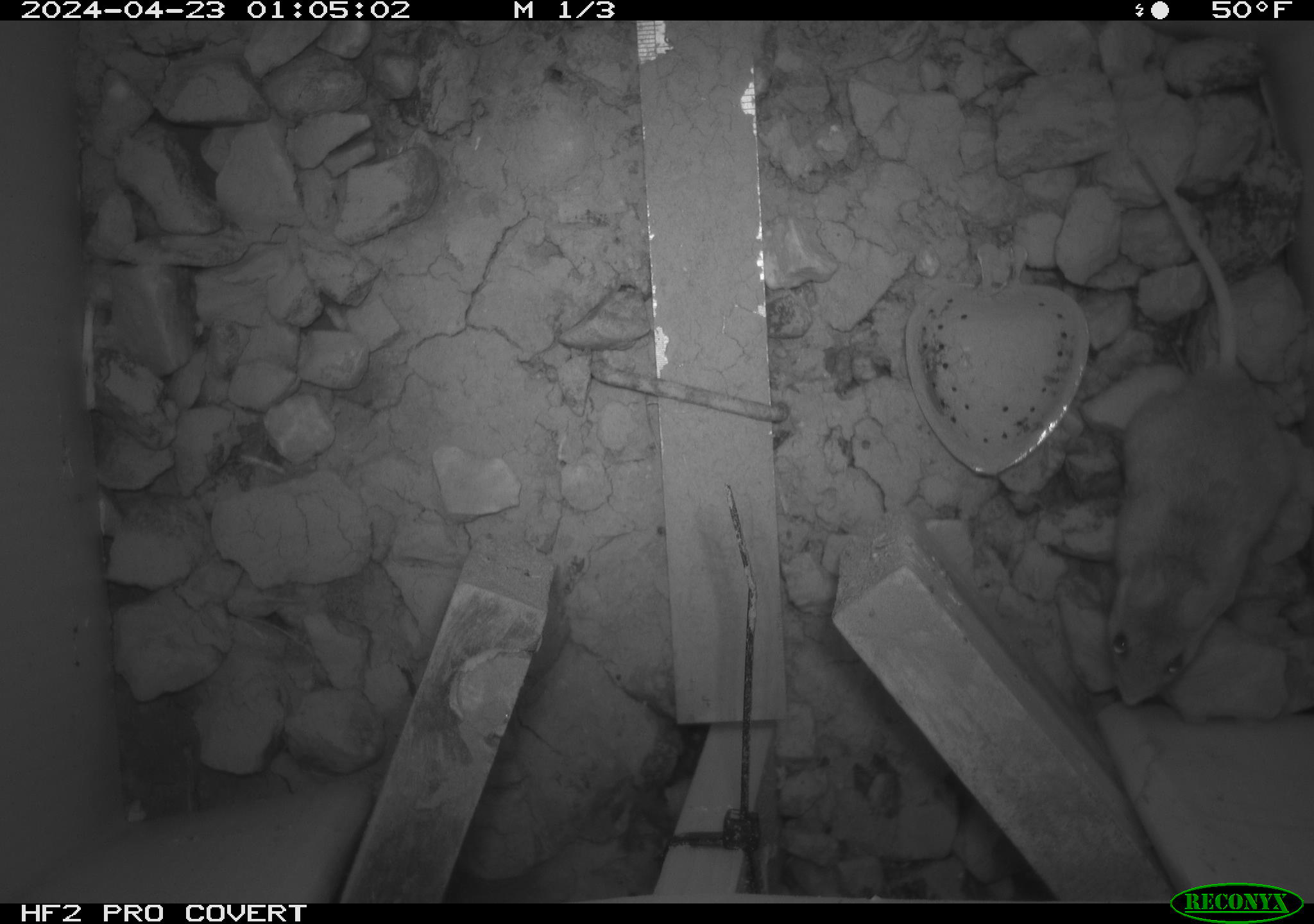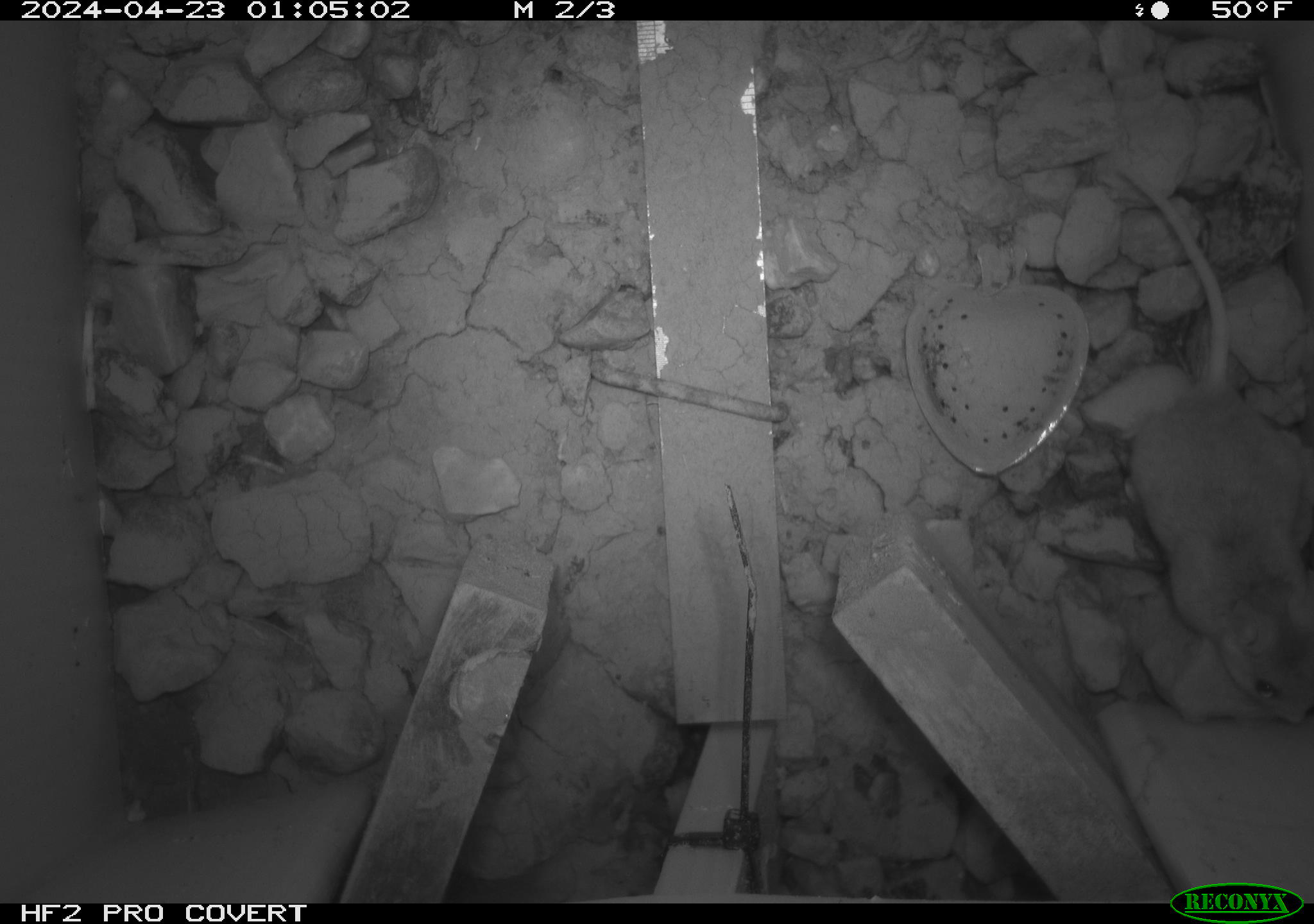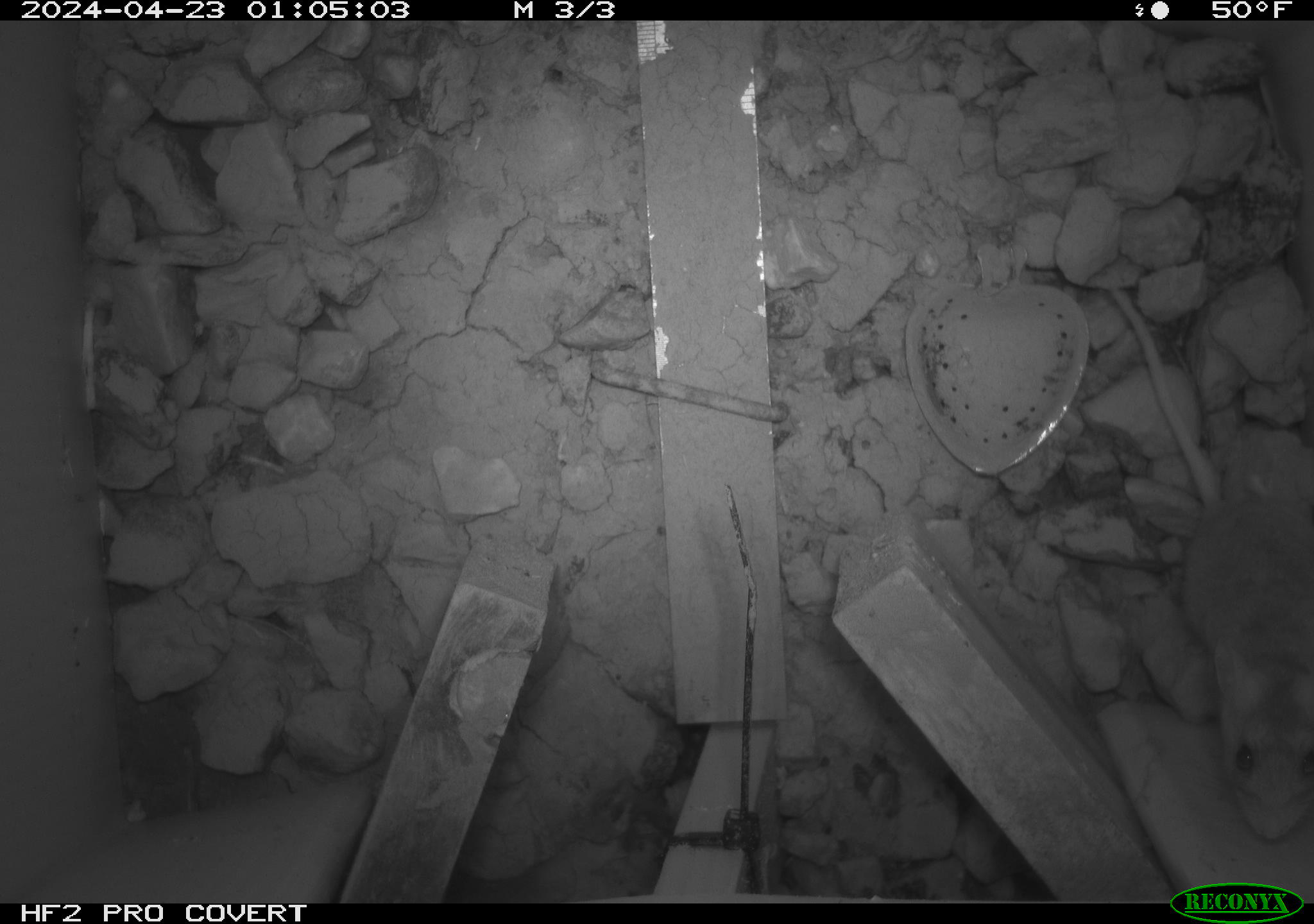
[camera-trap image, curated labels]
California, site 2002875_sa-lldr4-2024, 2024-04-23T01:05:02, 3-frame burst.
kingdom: Animalia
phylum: Chordata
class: Mammalia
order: Rodentia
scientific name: Rodentia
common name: mouse species